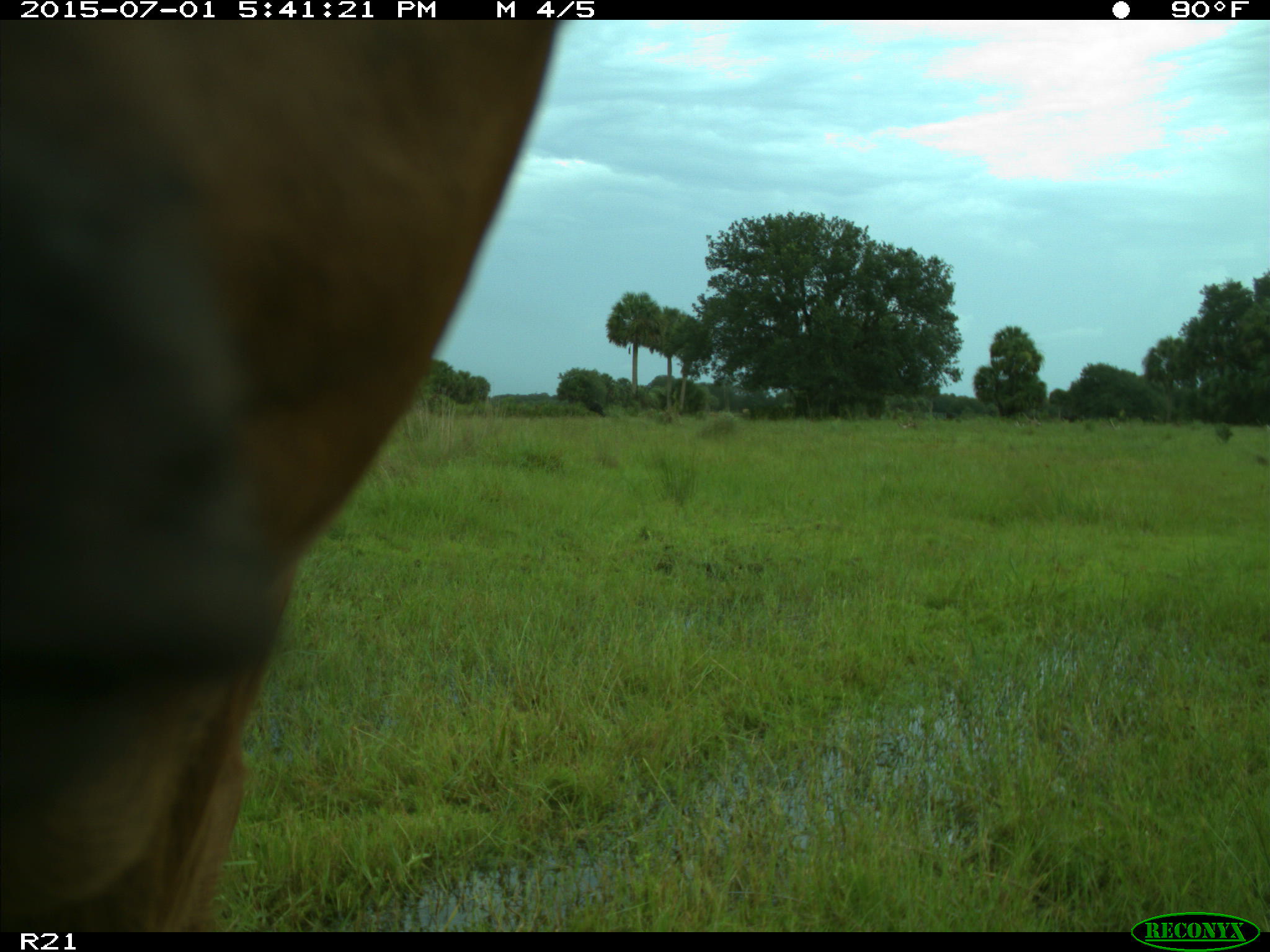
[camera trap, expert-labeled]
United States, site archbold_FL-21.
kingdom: Animalia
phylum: Chordata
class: Mammalia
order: Artiodactyla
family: Bovidae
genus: Bos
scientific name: Bos taurus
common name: domestic cow